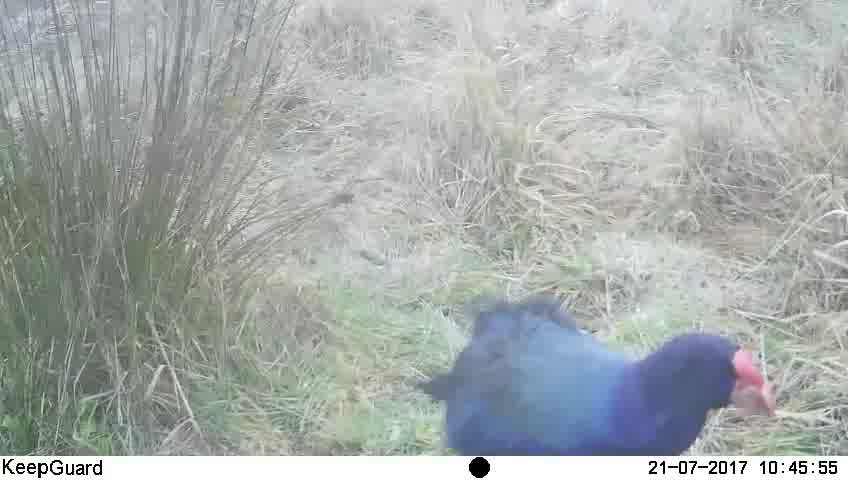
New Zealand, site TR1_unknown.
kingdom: Animalia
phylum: Chordata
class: Aves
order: Gruiformes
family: Rallidae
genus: Porphyrio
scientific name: Porphyrio mantelli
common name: takahe